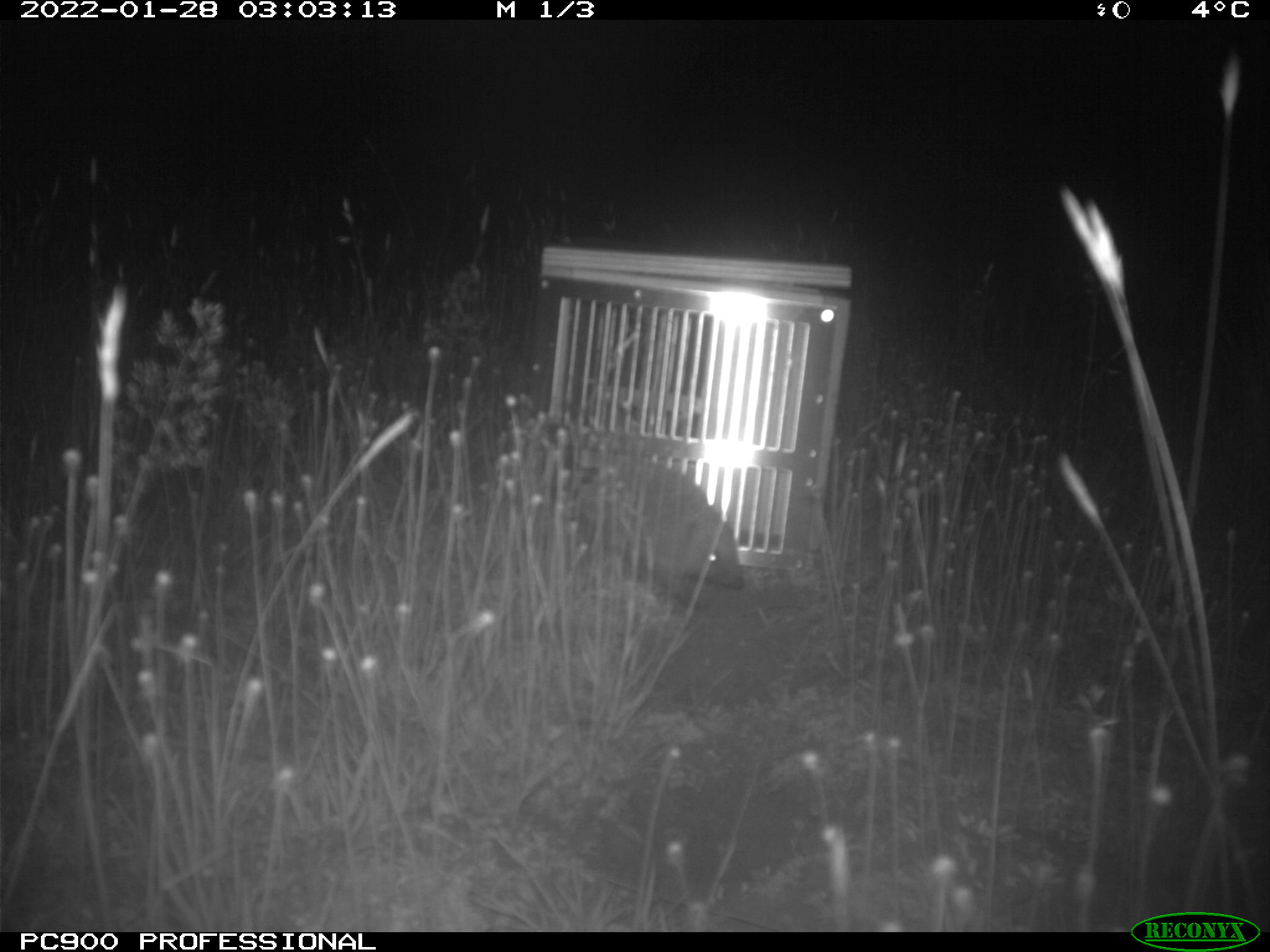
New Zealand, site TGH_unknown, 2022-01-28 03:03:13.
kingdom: Animalia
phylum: Chordata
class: Mammalia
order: Eulipotyphla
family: Erinaceidae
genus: Erinaceus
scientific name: Erinaceus europaeus europaeus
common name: european hedgehog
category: hedgehog